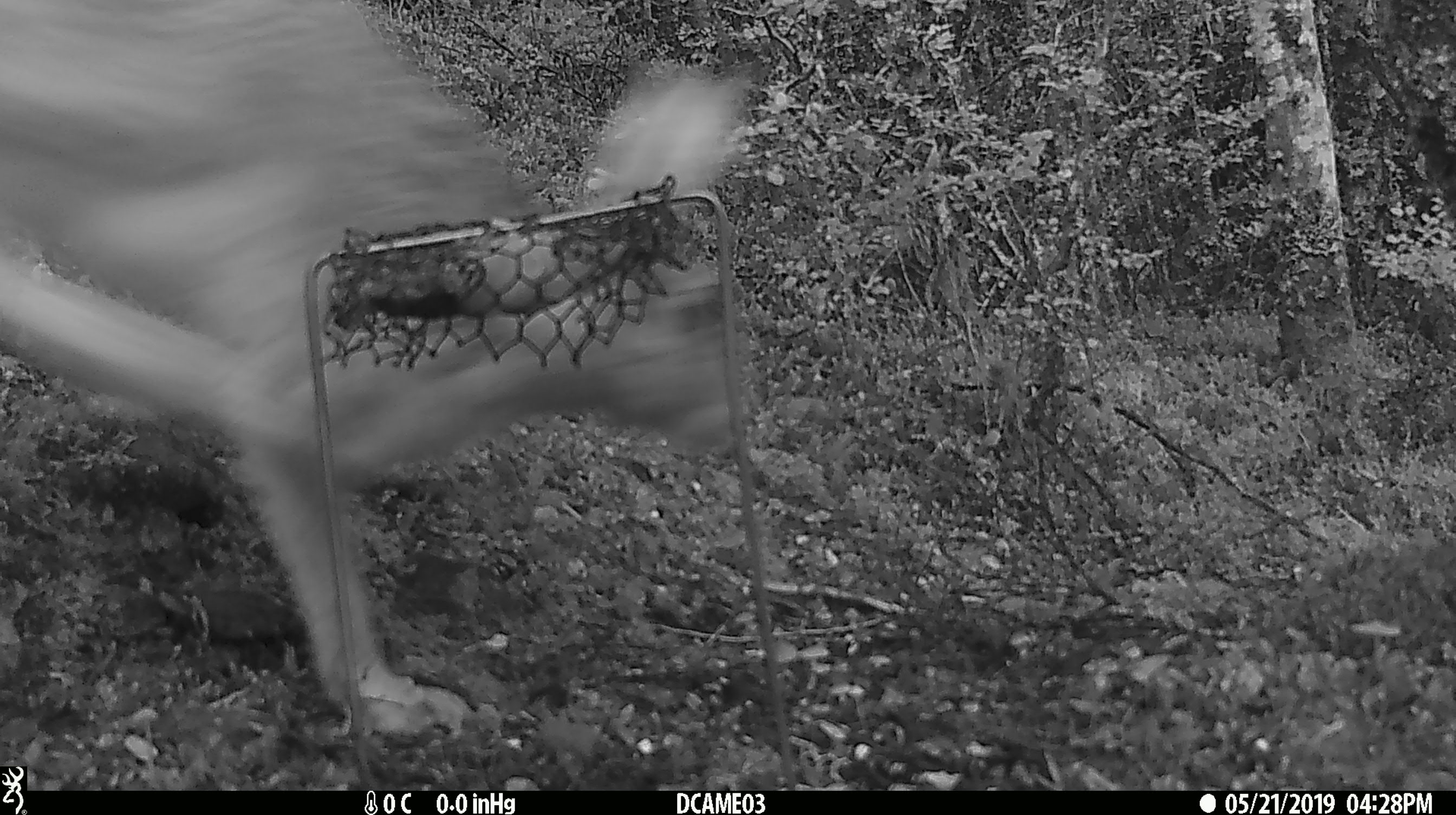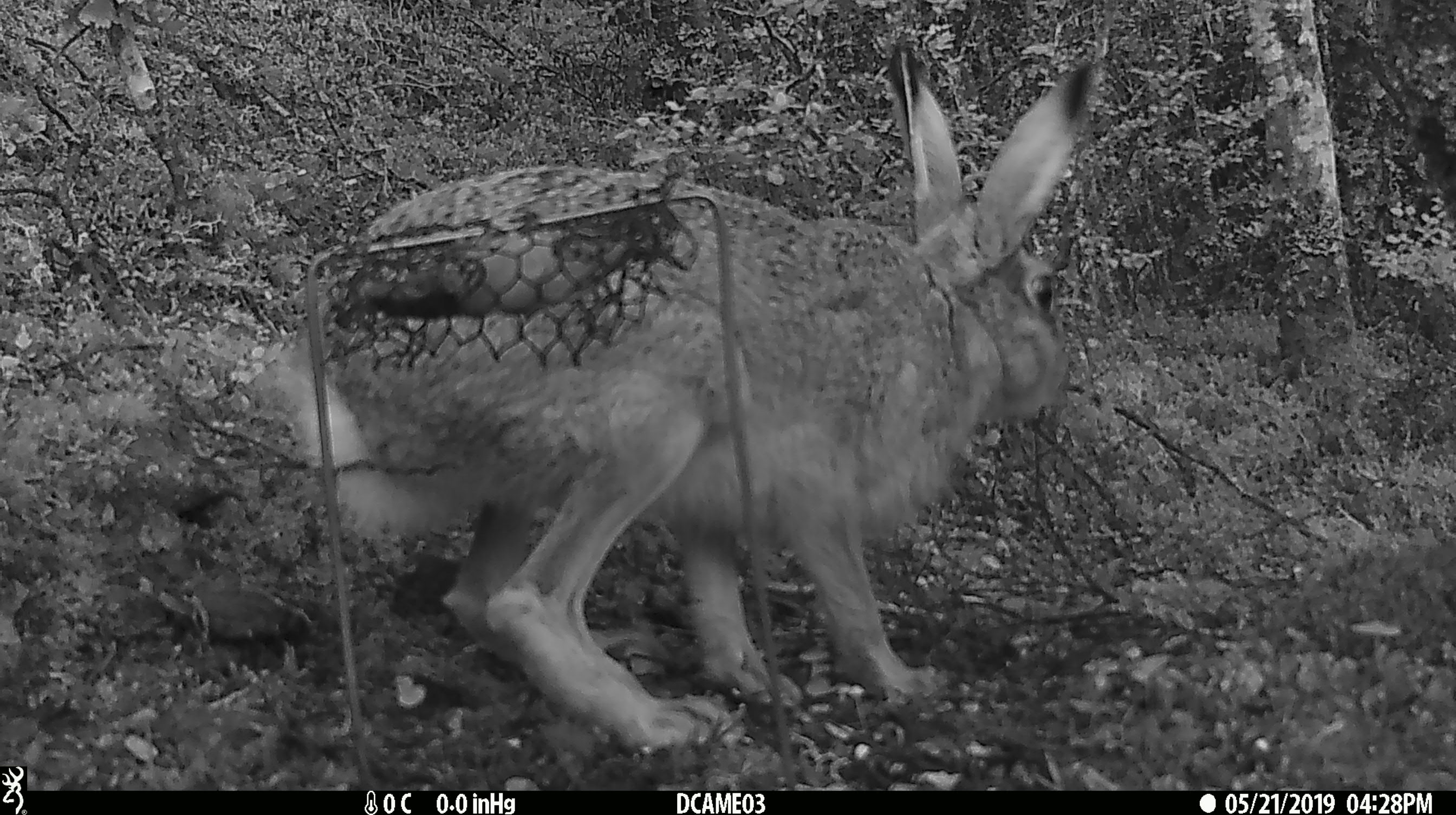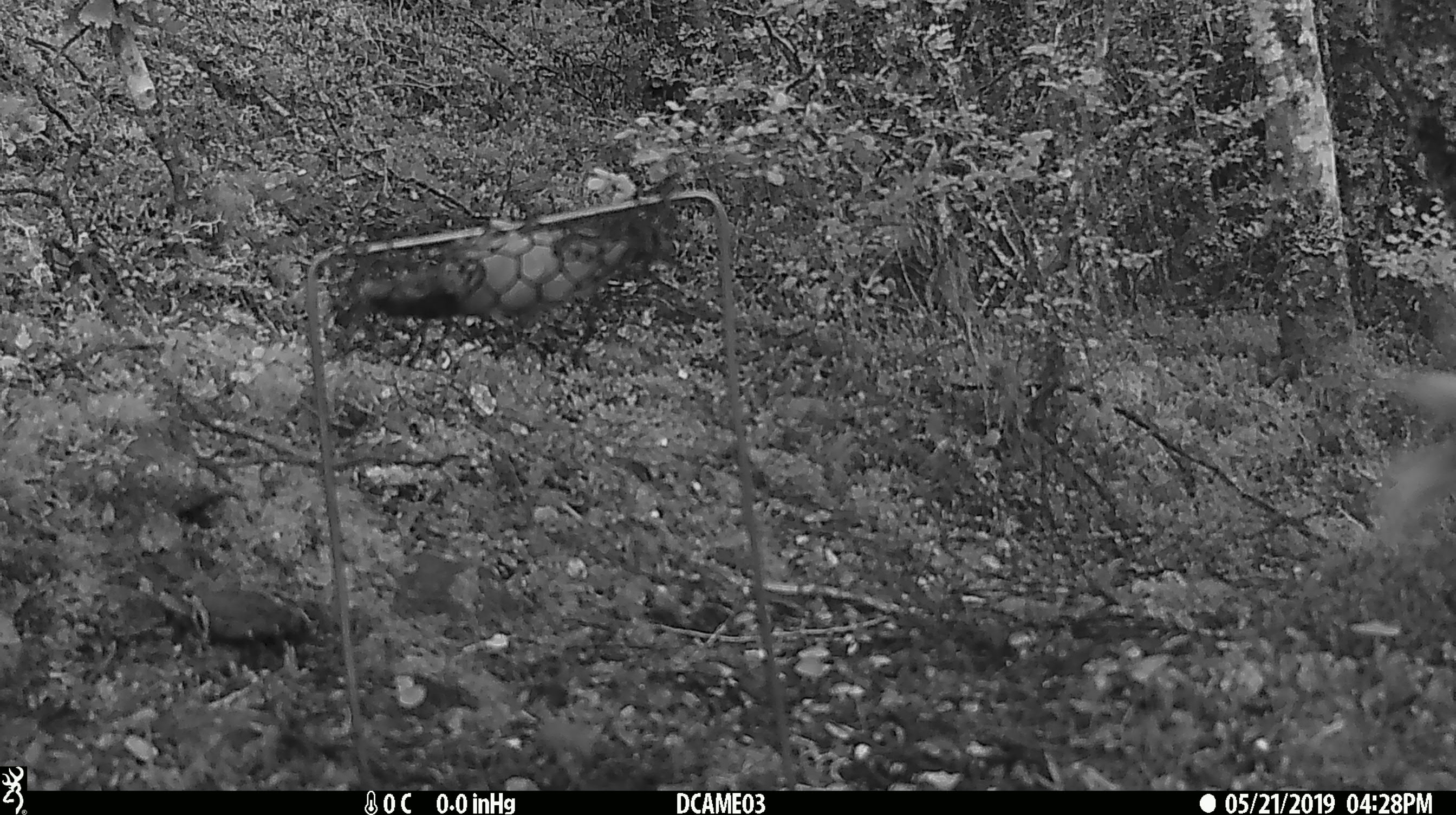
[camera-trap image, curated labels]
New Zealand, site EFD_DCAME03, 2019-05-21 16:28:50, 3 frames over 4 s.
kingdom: Animalia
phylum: Chordata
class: Mammalia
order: Lagomorpha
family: Leporidae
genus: Lepus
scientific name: Lepus europaeus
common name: brown hare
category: hare